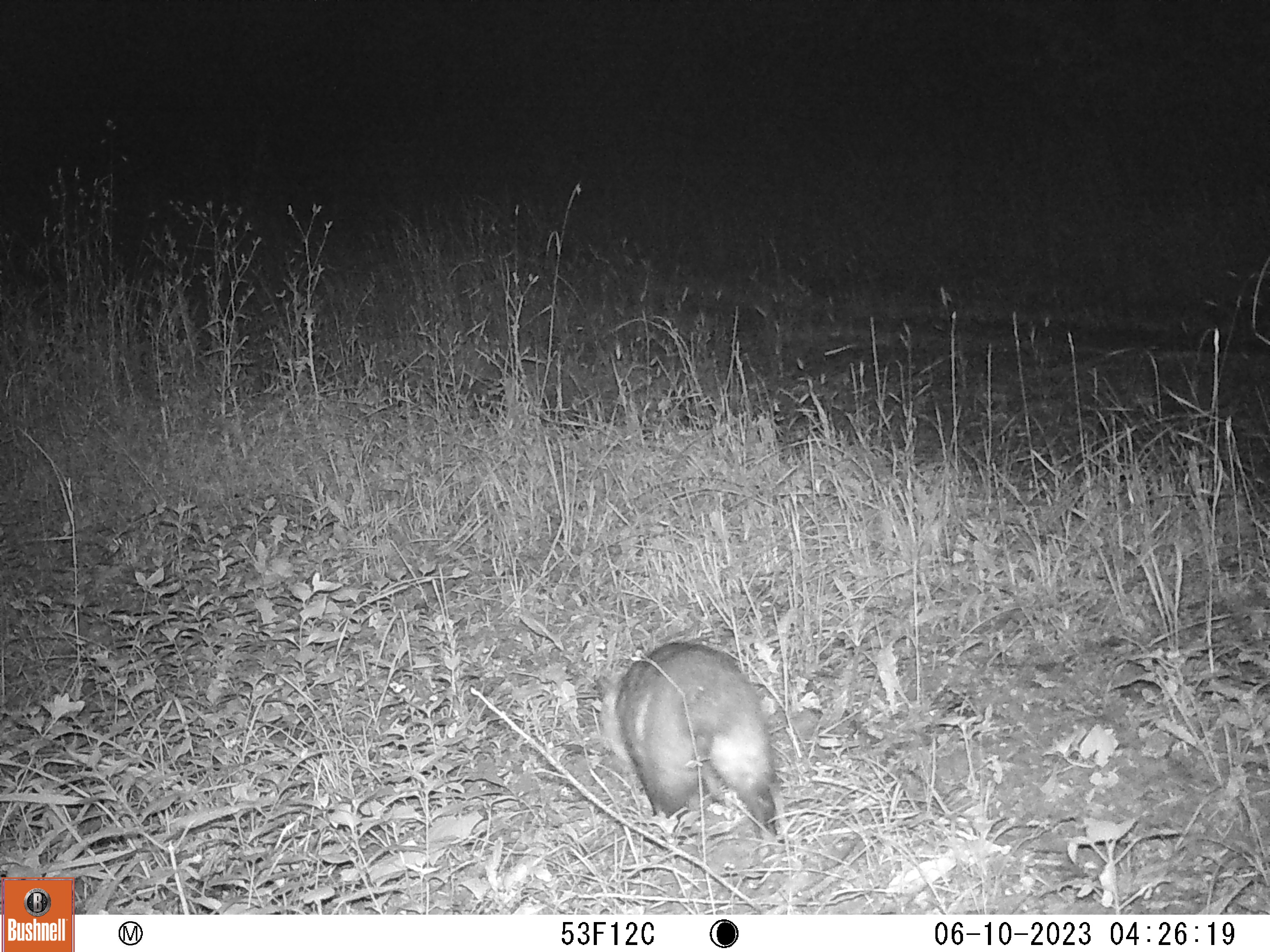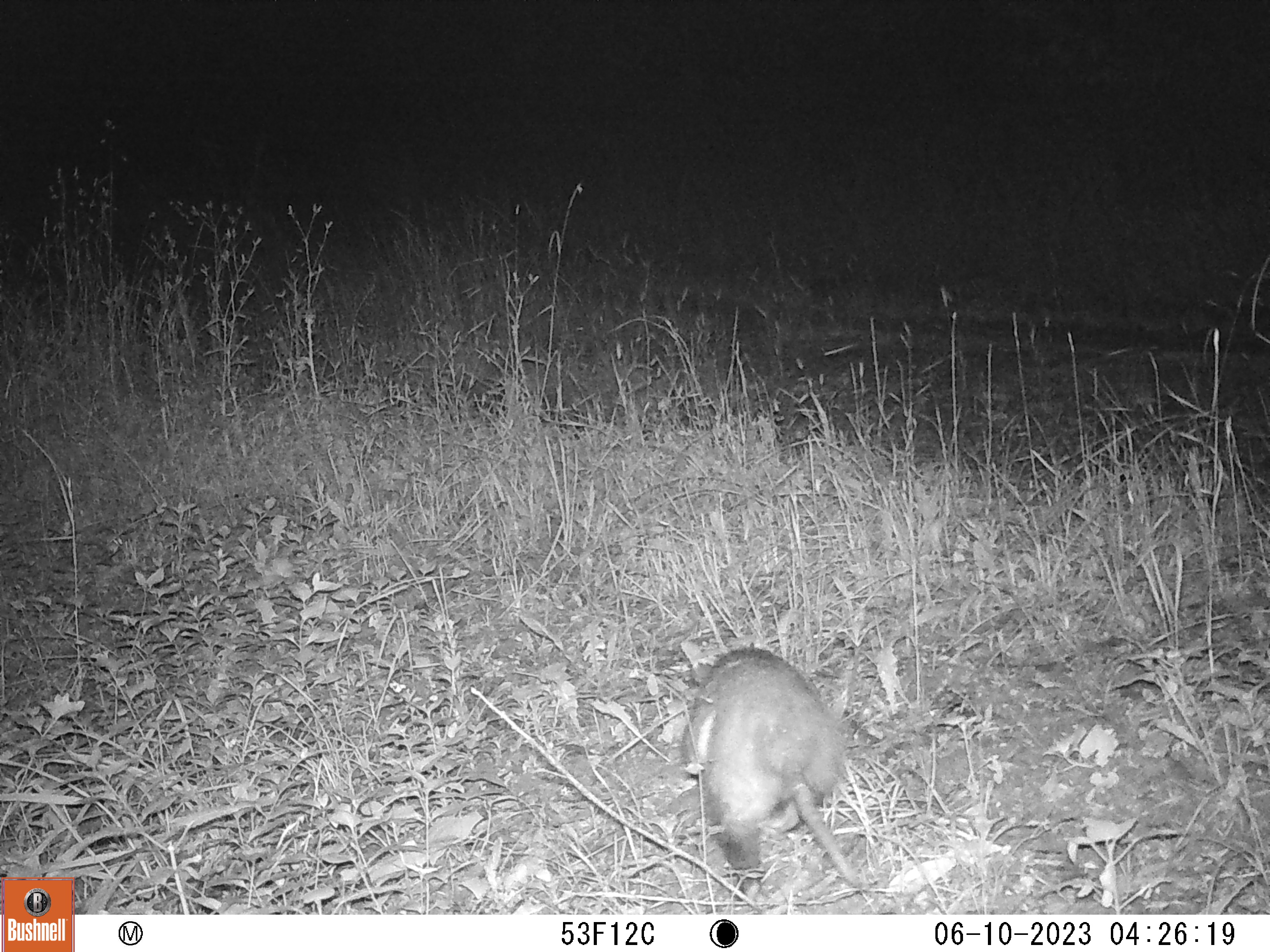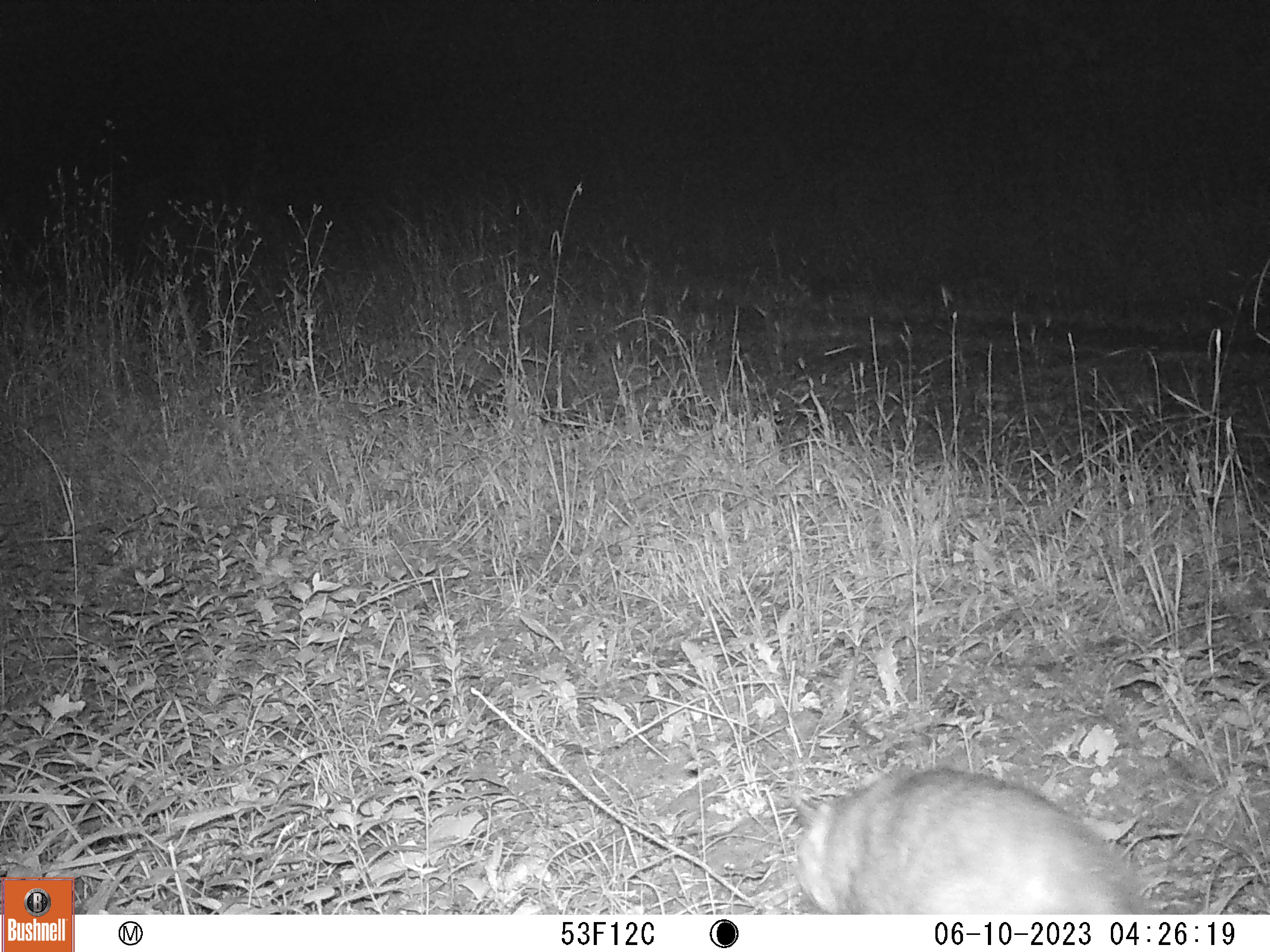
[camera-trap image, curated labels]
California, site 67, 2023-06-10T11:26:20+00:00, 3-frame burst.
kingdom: Animalia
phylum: Chordata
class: Mammalia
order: Didelphimorphia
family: Didelphidae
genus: Didelphis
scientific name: Didelphis virginiana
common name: virginia opossum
Virginia opossum (Didelphis virginiana).